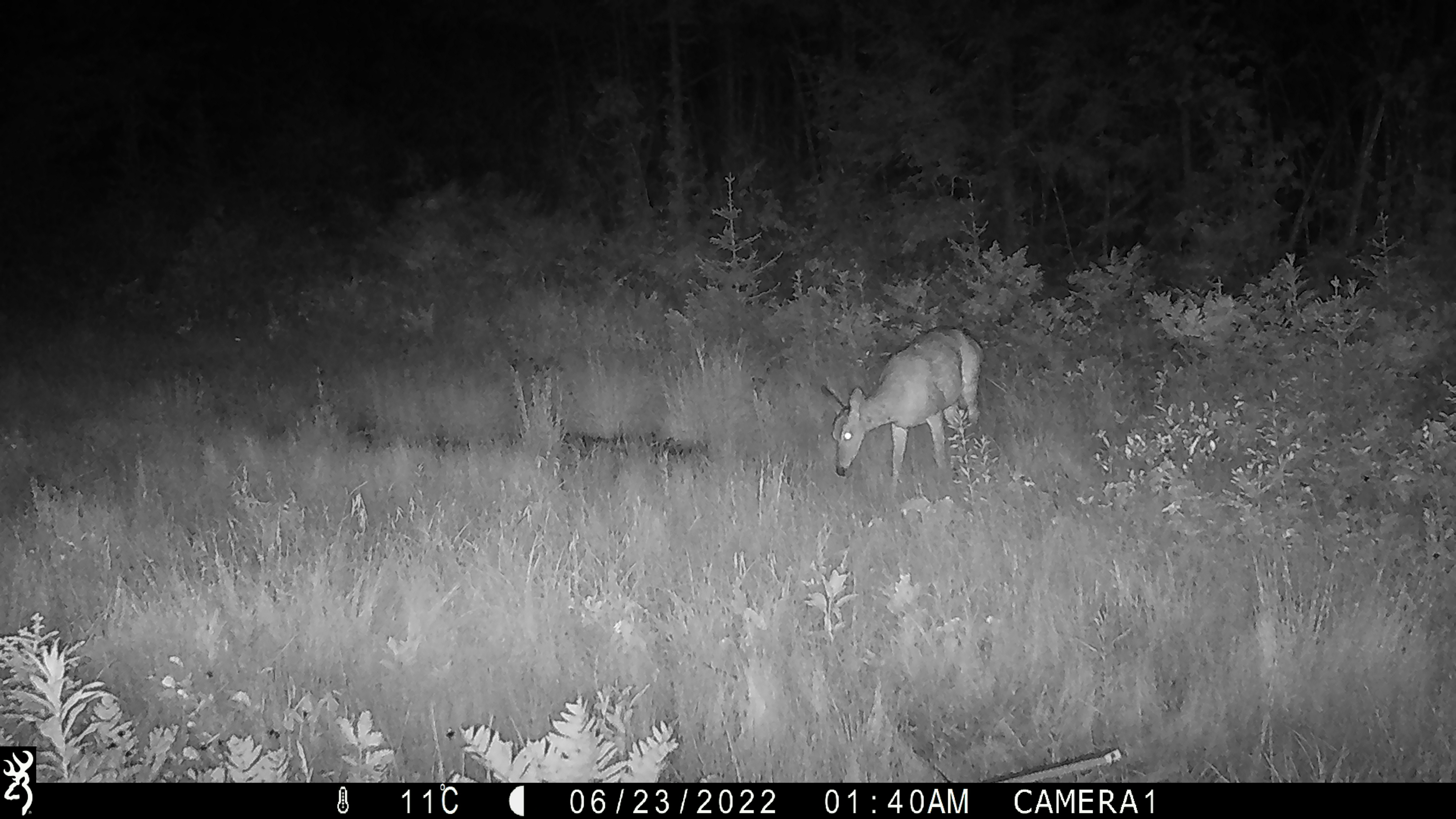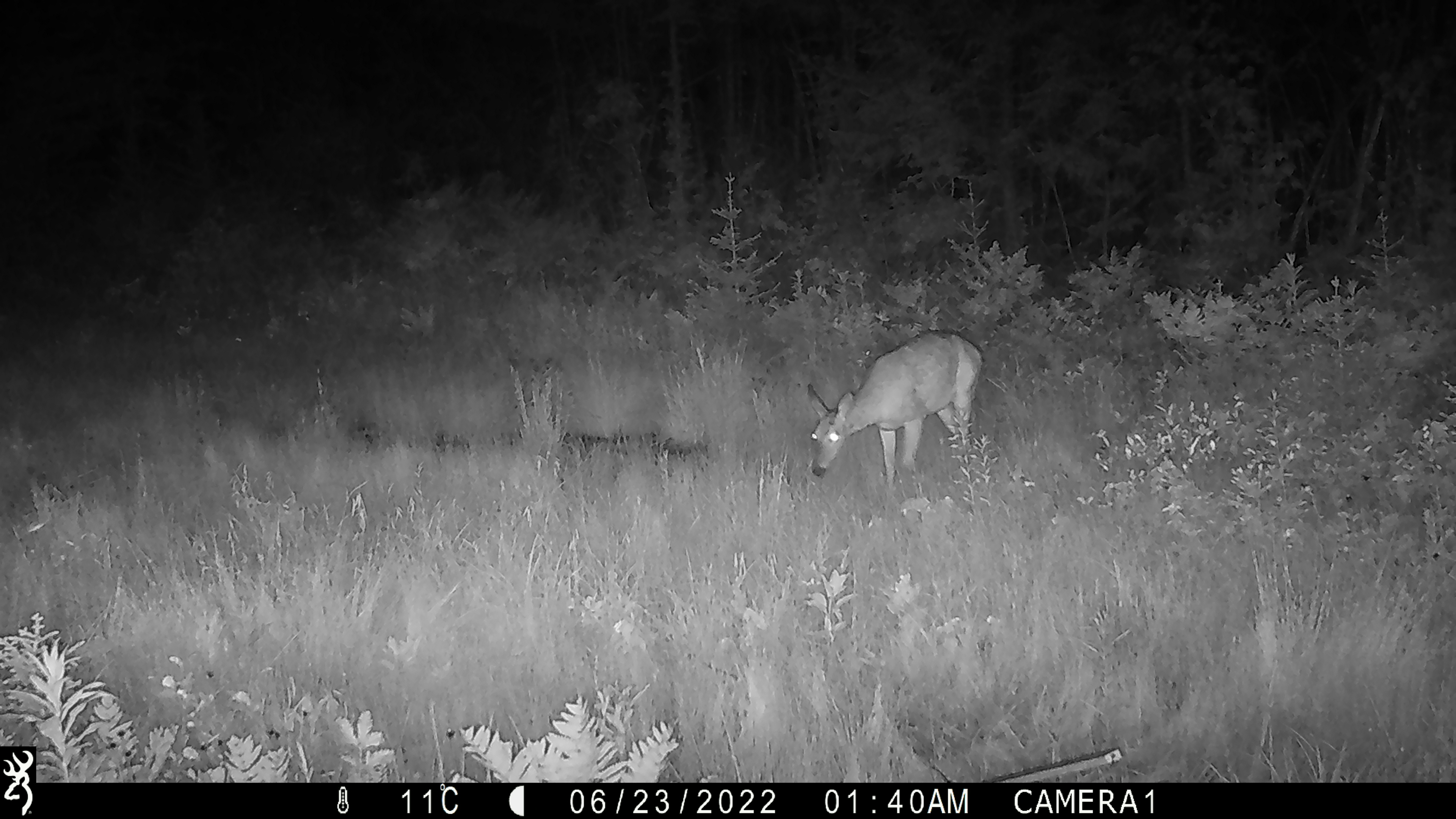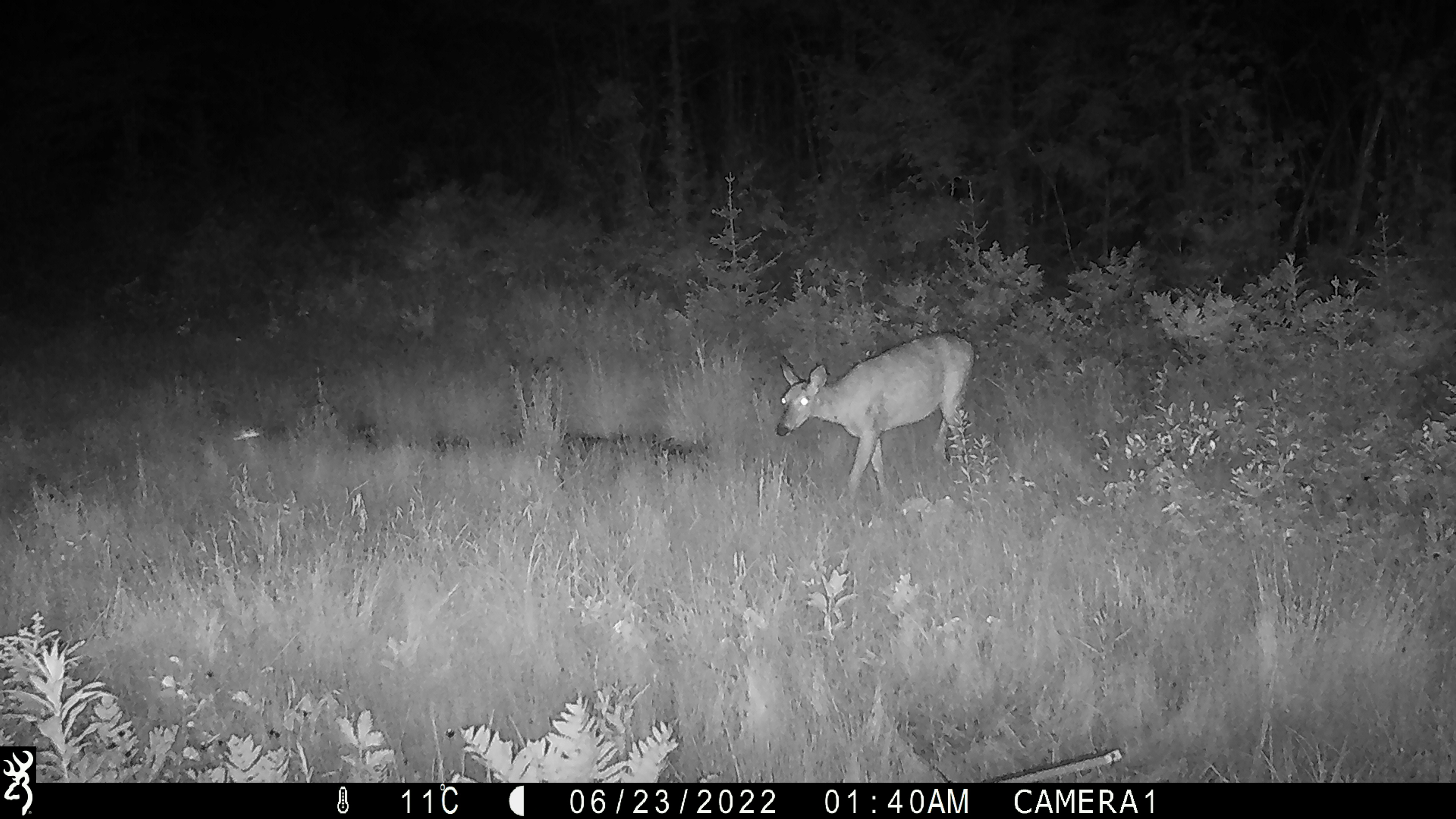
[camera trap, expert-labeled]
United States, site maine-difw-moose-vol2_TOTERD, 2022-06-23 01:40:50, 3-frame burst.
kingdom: Animalia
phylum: Chordata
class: Mammalia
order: Artiodactyla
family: Cervidae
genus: Odocoileus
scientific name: Odocoileus virginianus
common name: white-tailed deer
White-tailed deer (Odocoileus virginianus).